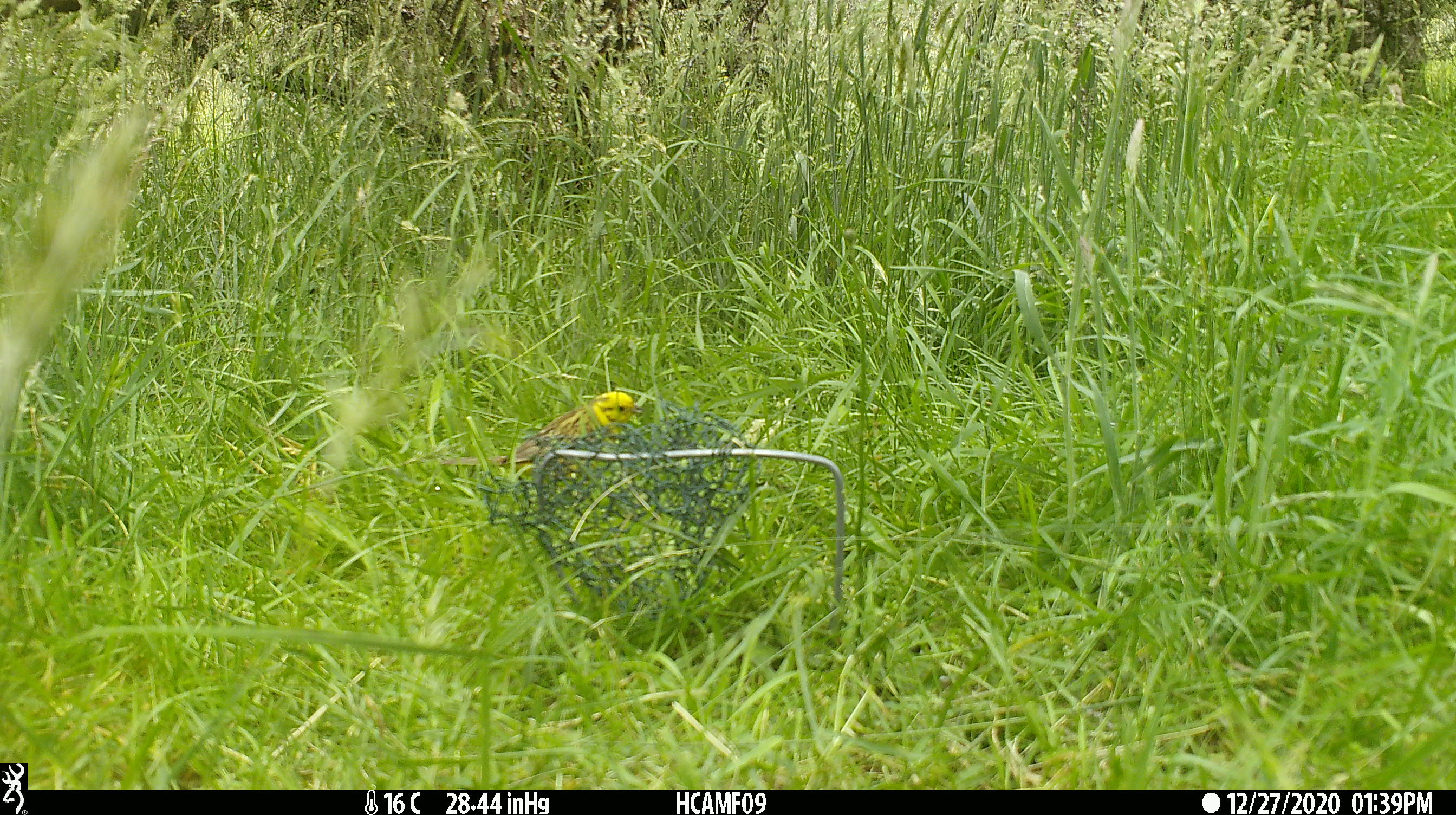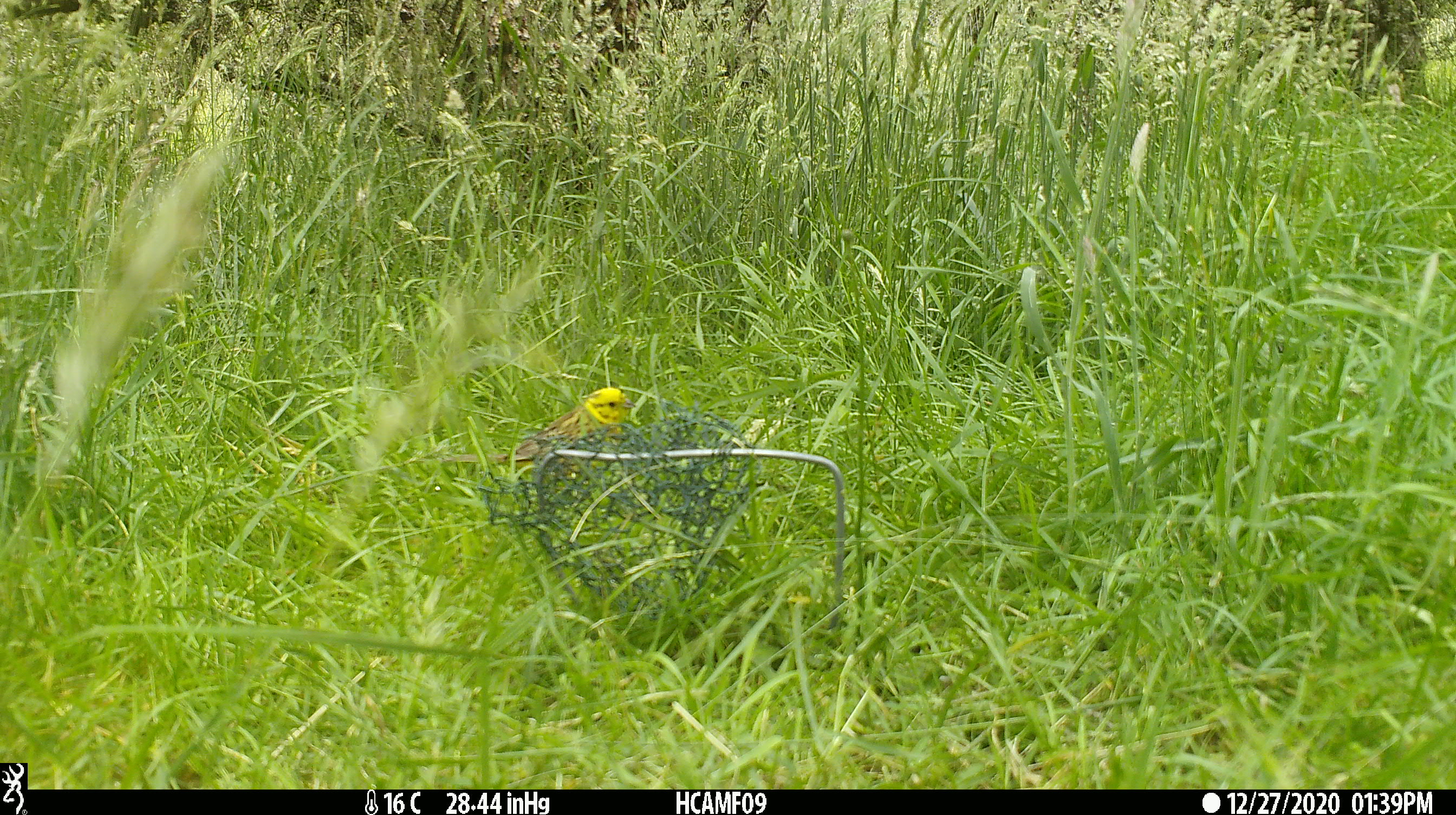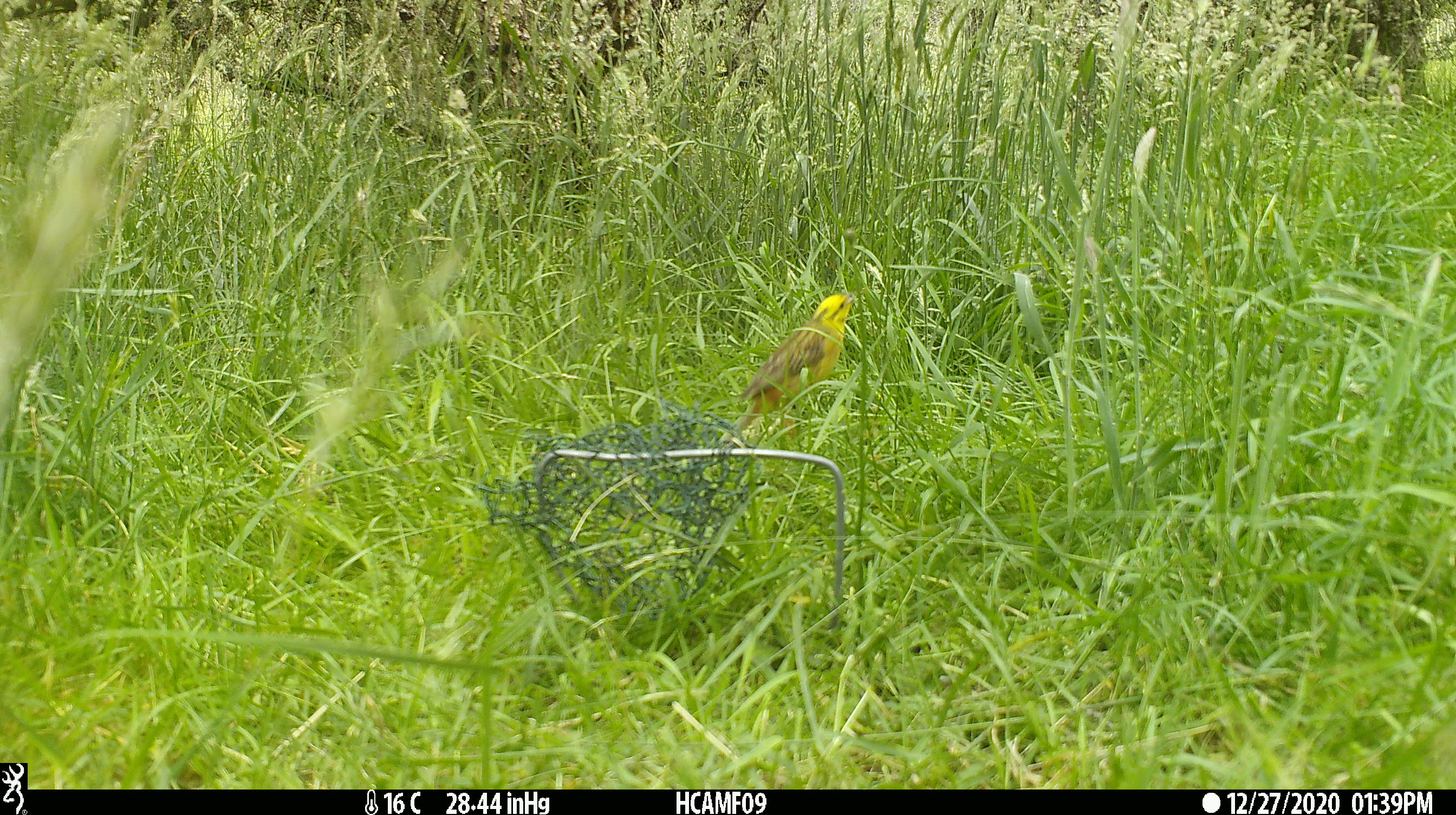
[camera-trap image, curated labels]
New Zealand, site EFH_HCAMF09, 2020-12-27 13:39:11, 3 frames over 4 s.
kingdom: Animalia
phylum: Chordata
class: Aves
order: Passeriformes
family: Emberizidae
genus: Emberiza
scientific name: Emberiza citrinella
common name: yellowhammer